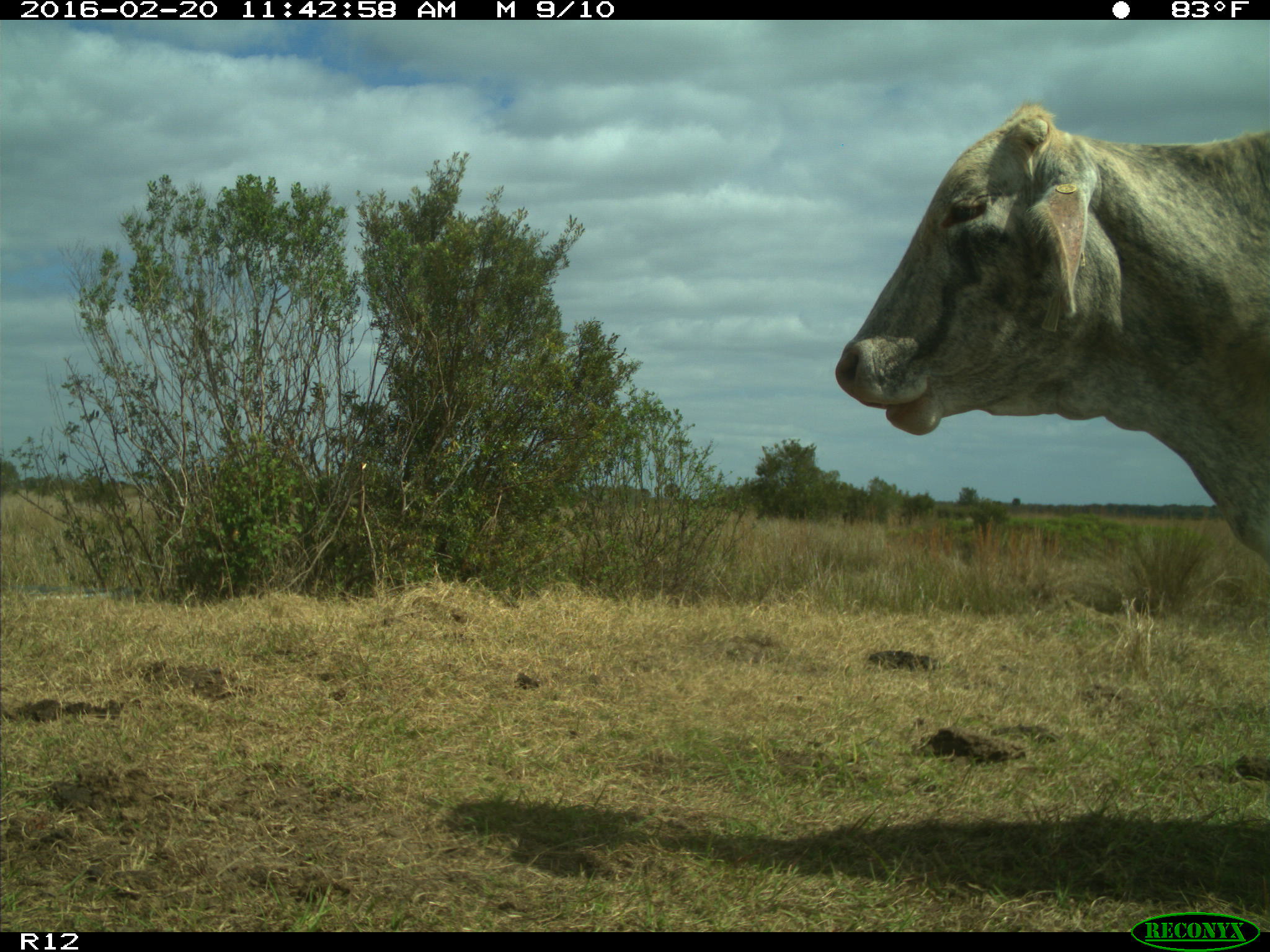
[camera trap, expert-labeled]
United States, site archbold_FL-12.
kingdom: Animalia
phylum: Chordata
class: Mammalia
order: Artiodactyla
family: Bovidae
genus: Bos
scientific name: Bos taurus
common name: domestic cow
Bos taurus (domestic cow).